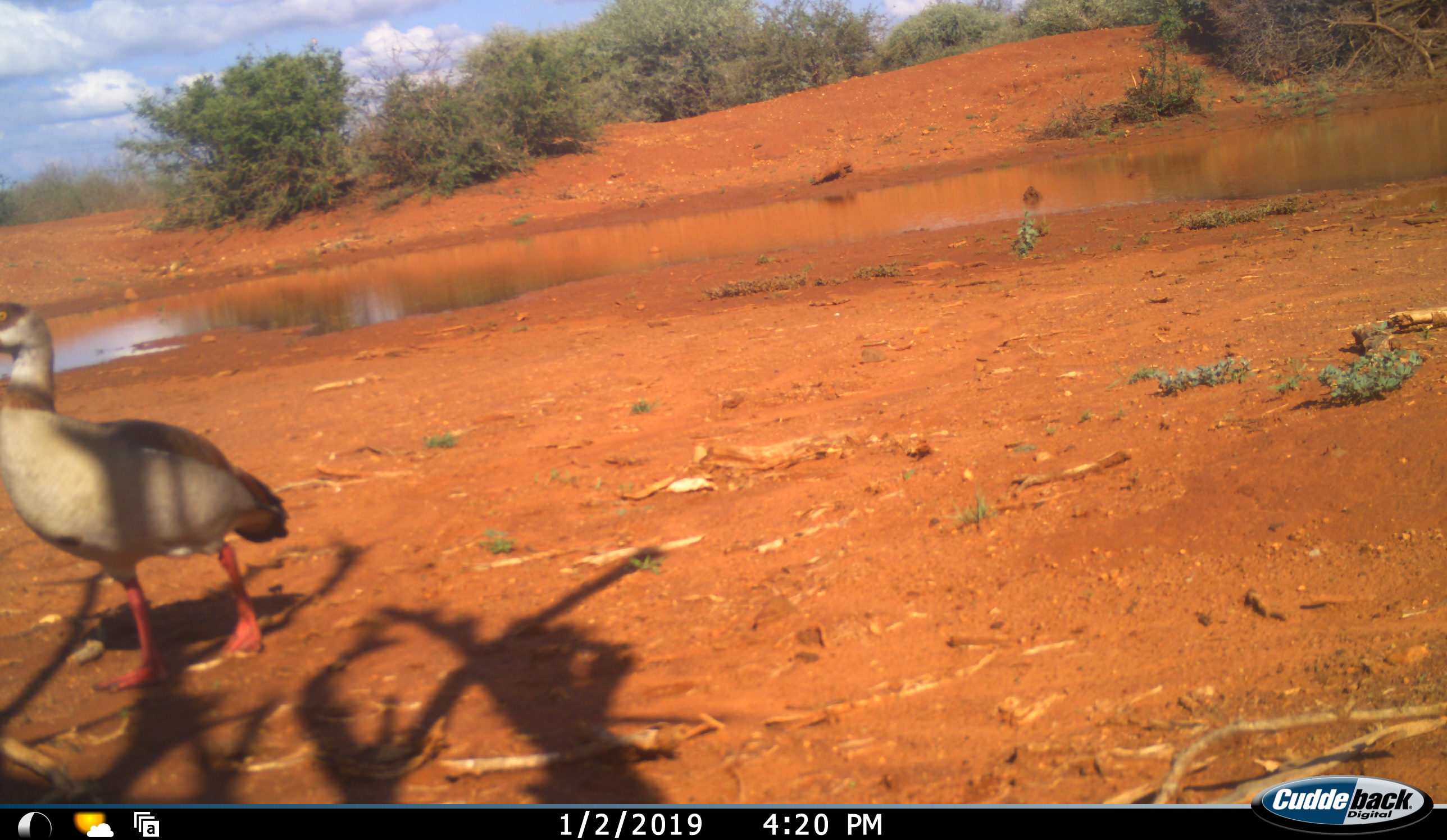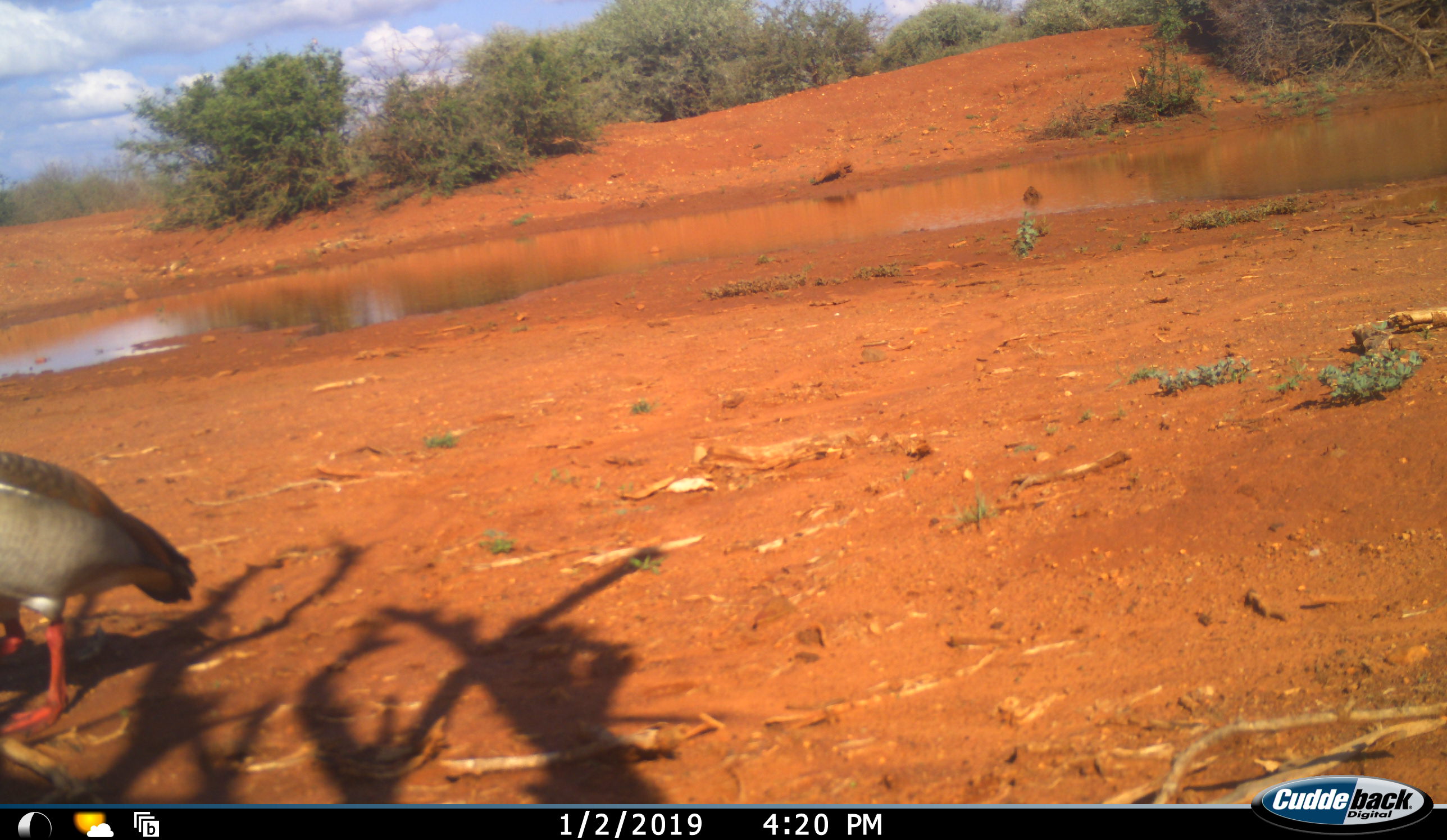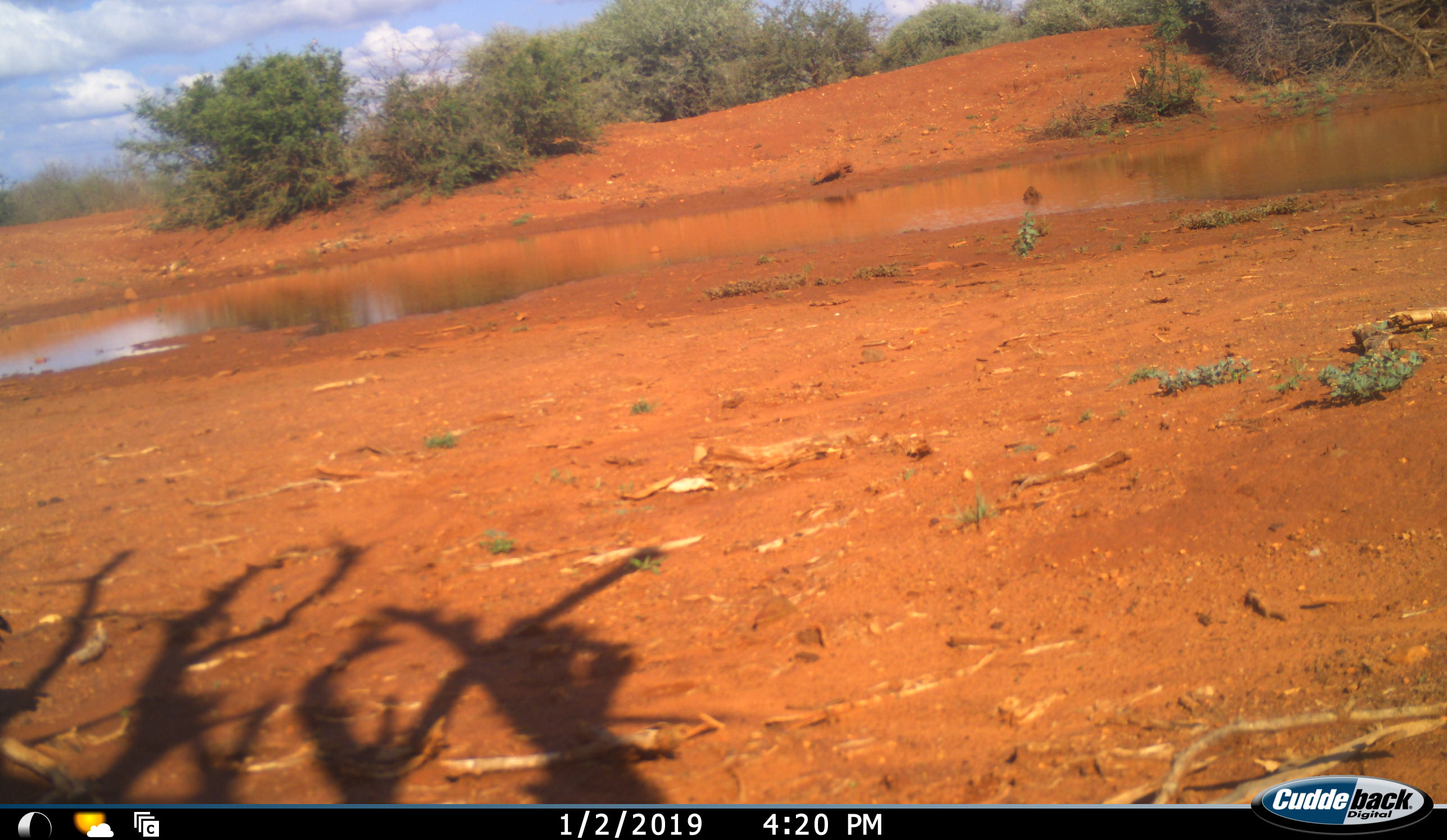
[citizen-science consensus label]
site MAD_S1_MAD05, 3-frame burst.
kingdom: Animalia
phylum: Chordata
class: Aves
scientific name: Aves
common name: bird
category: birdother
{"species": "birdother (bird) (Aves)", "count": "1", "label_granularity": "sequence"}